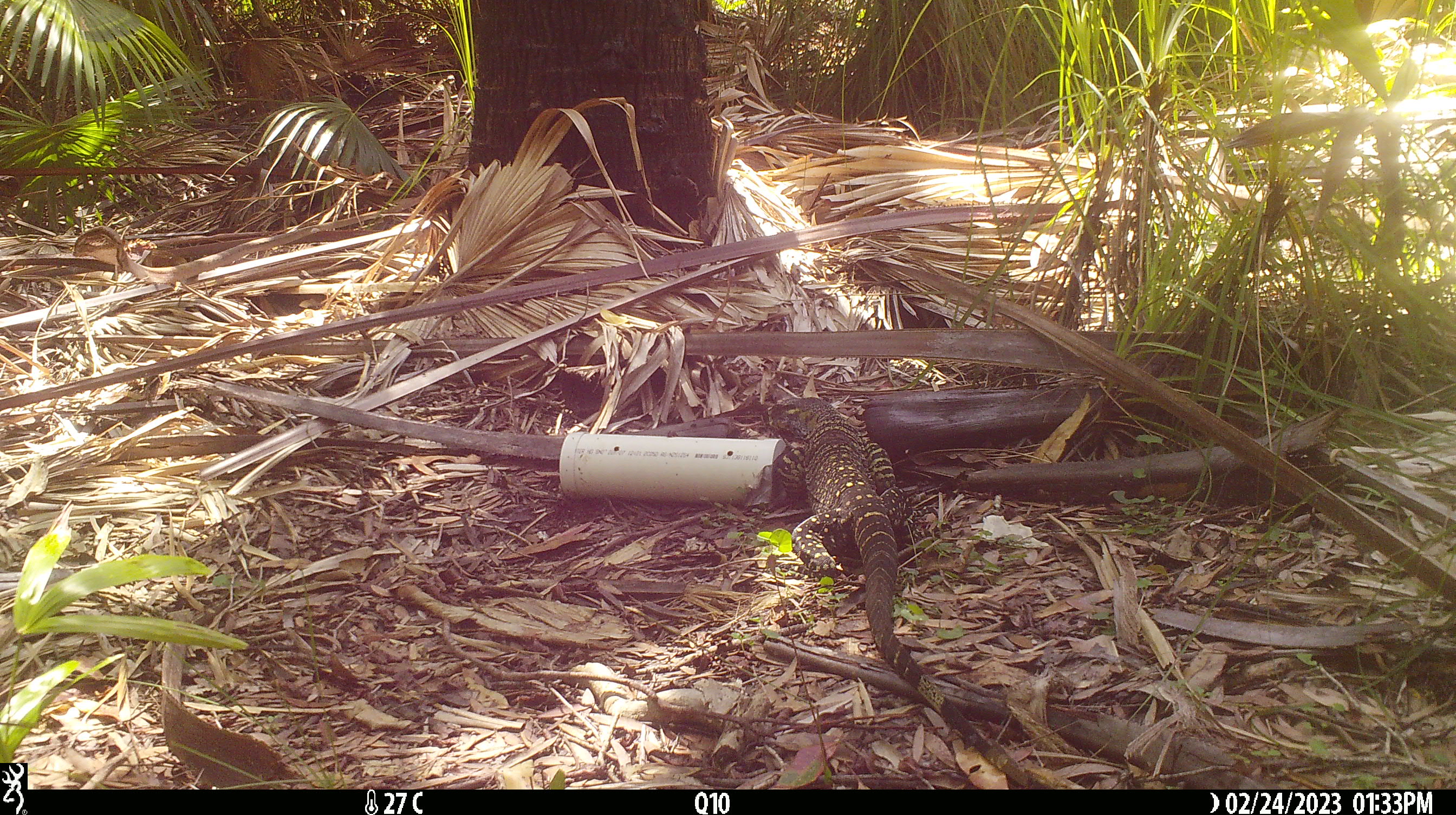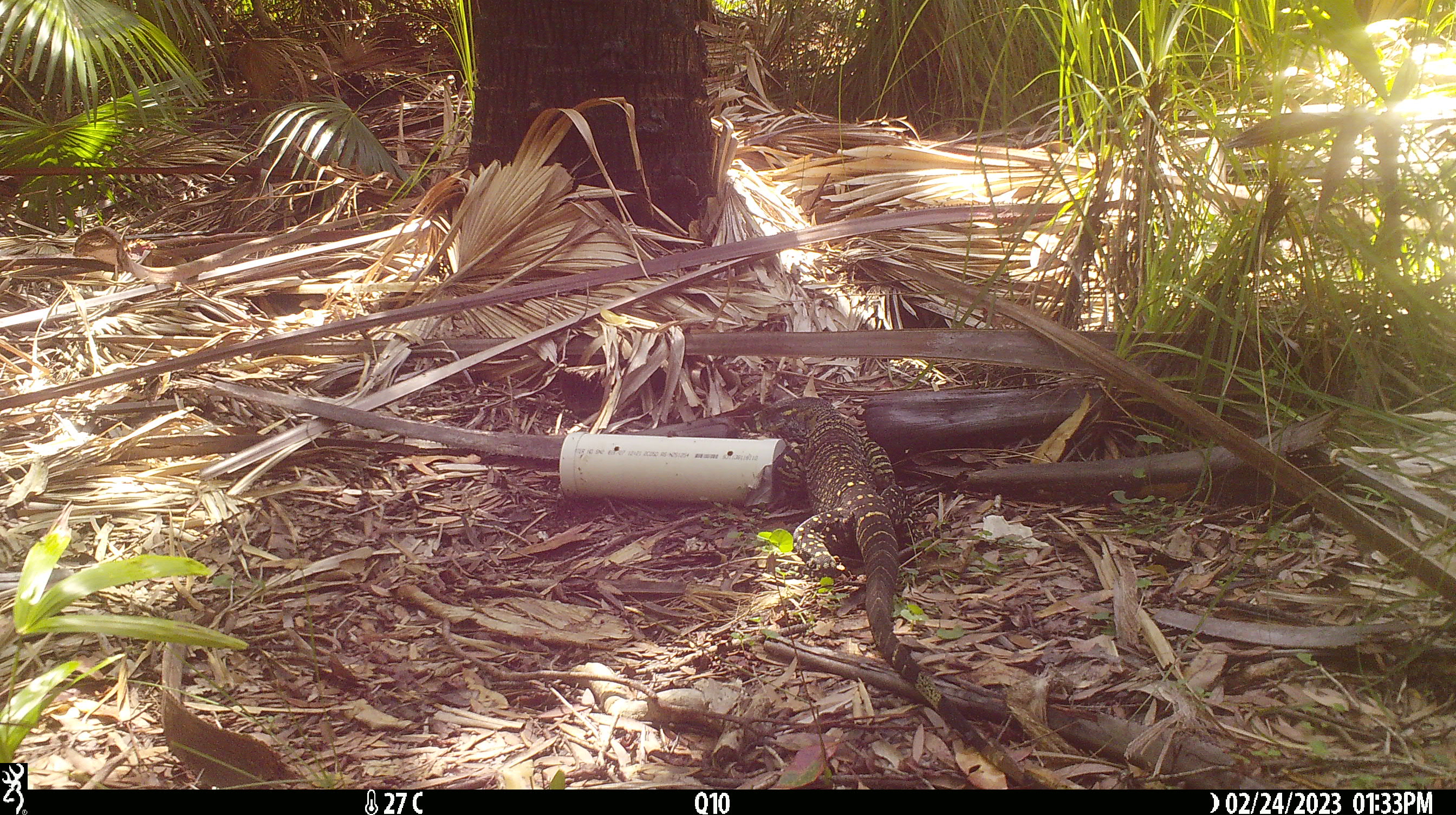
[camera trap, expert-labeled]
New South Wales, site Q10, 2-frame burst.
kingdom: Animalia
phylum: Chordata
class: Reptilia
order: Squamata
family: Varanidae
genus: Varanus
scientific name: Varanus varius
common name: lace monitor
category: goanna